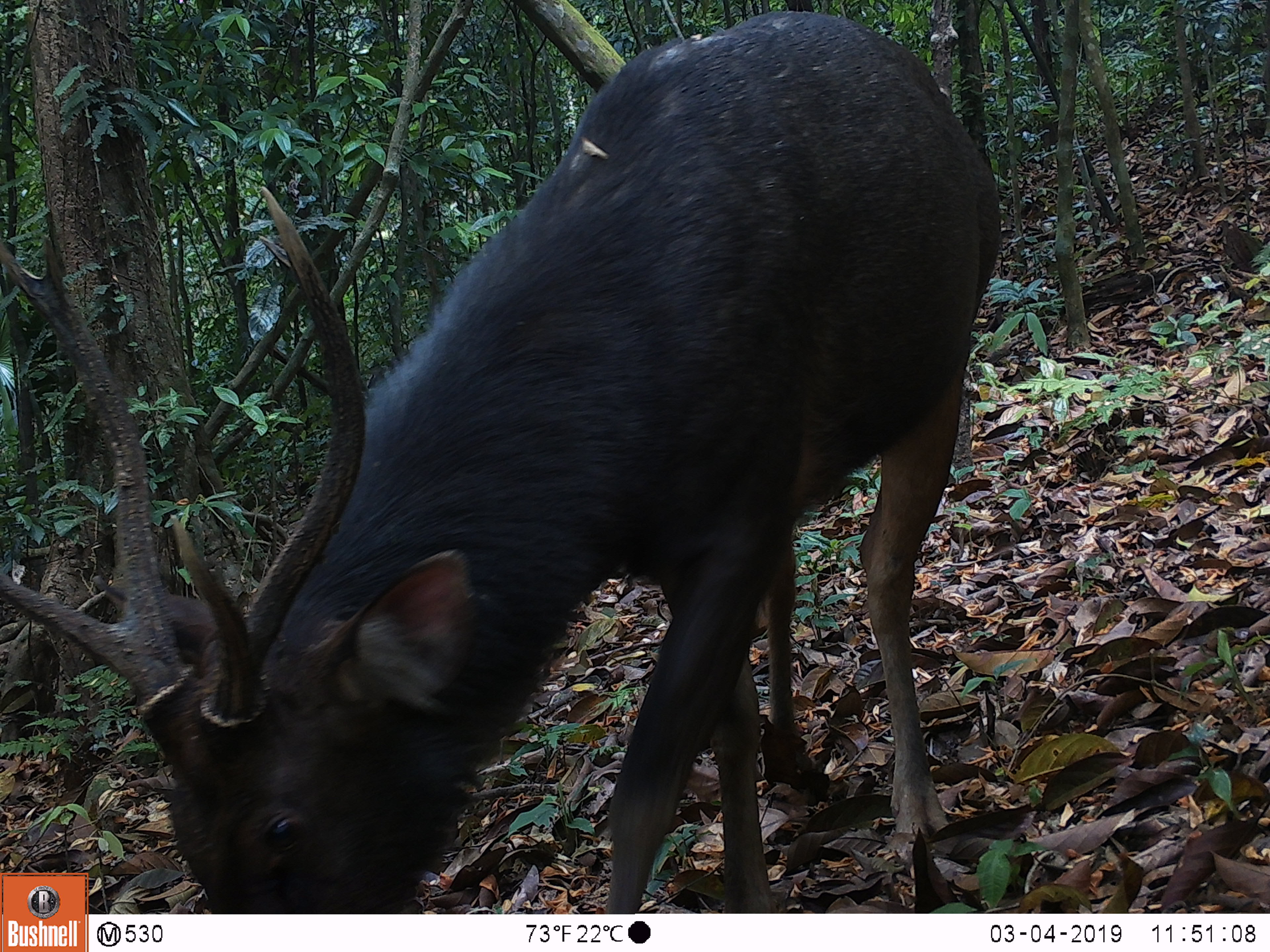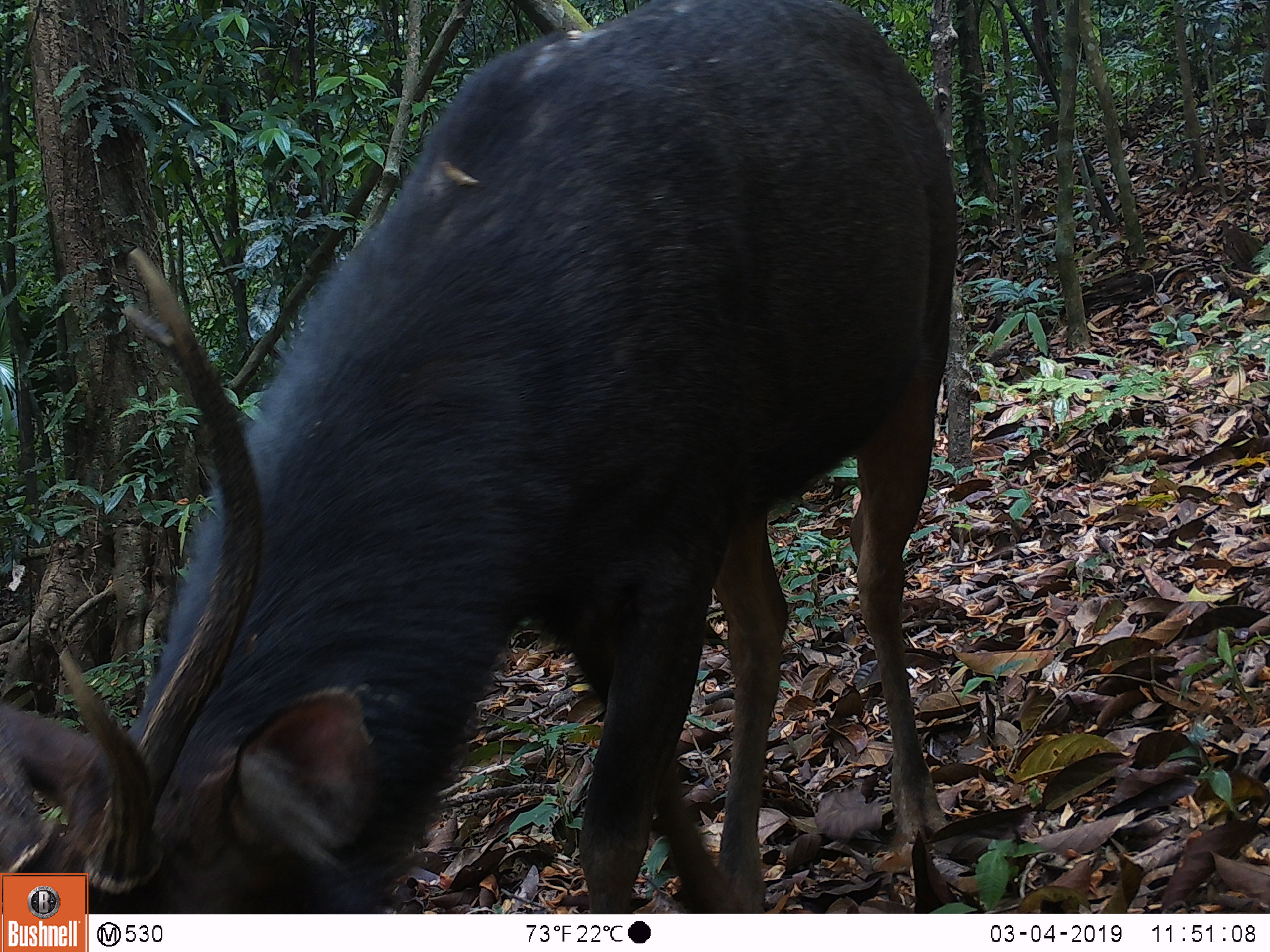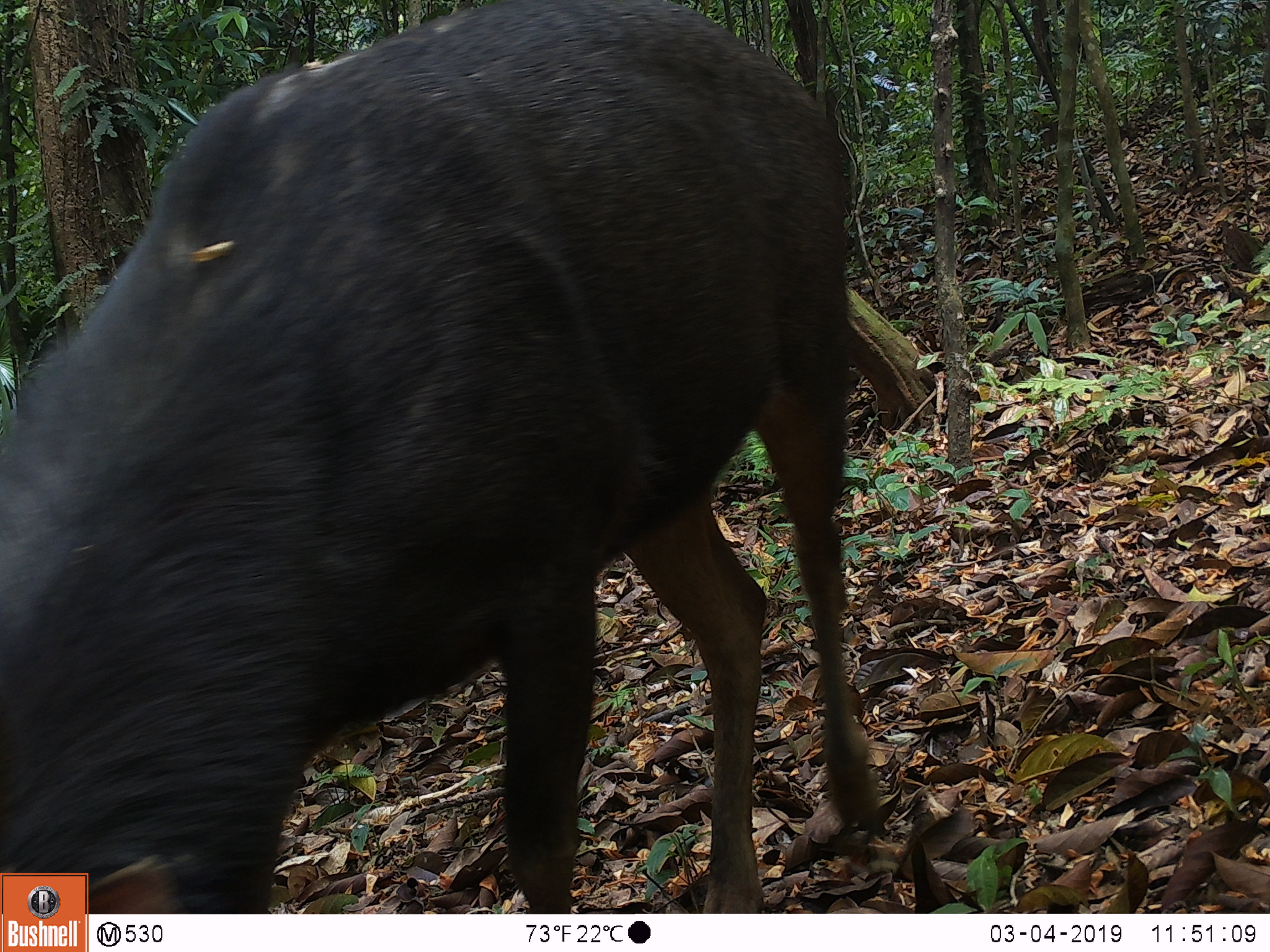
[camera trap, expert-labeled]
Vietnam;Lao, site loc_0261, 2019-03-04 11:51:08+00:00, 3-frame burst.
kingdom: Animalia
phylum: Chordata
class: Mammalia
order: Artiodactyla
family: Cervidae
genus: Rusa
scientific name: Rusa unicolor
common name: sambar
Sambar (Rusa unicolor). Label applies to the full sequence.